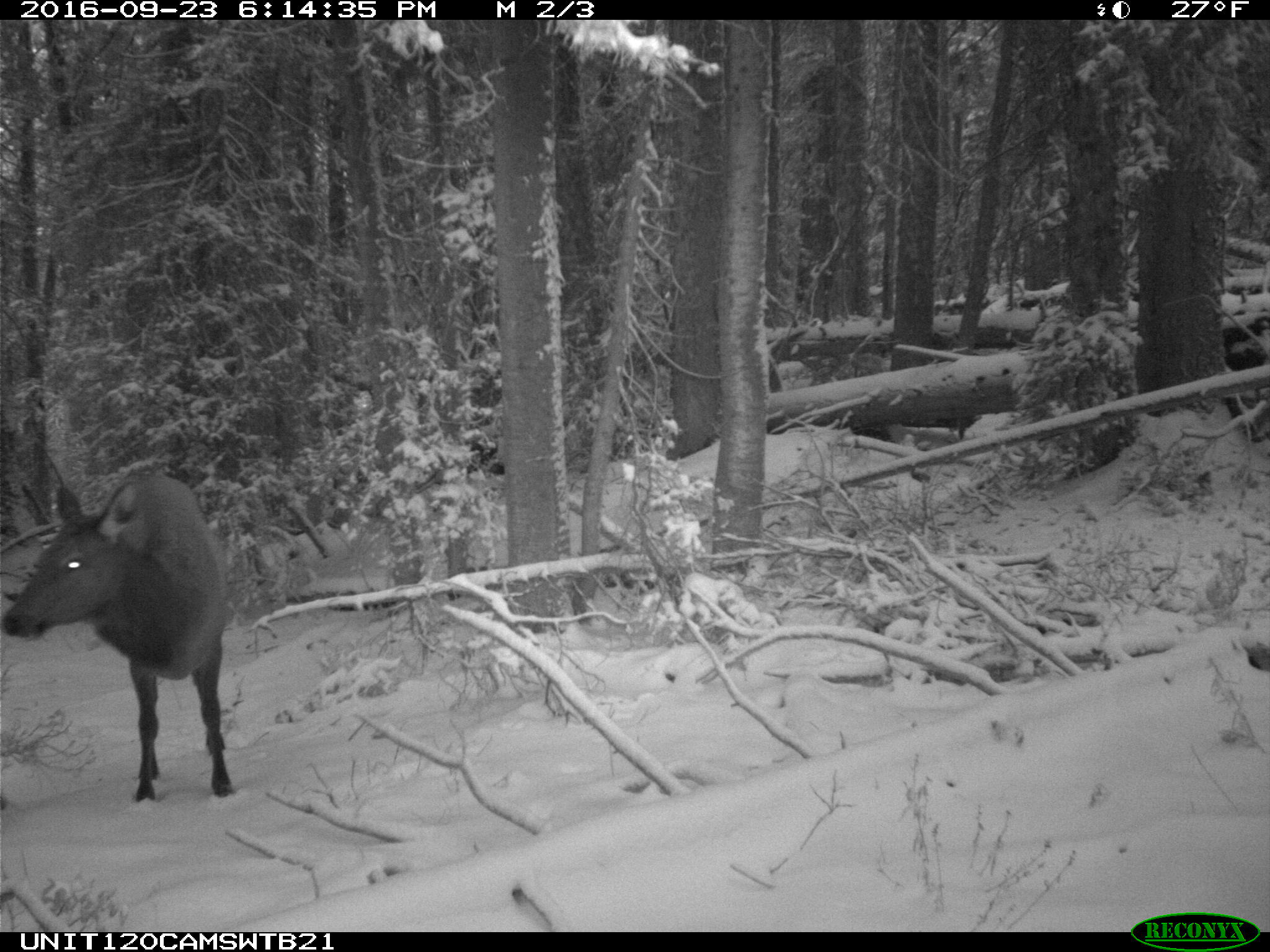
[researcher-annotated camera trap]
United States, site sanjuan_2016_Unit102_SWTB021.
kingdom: Animalia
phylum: Chordata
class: Mammalia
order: Artiodactyla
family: Cervidae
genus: Cervus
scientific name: Cervus elaphus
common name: red deer